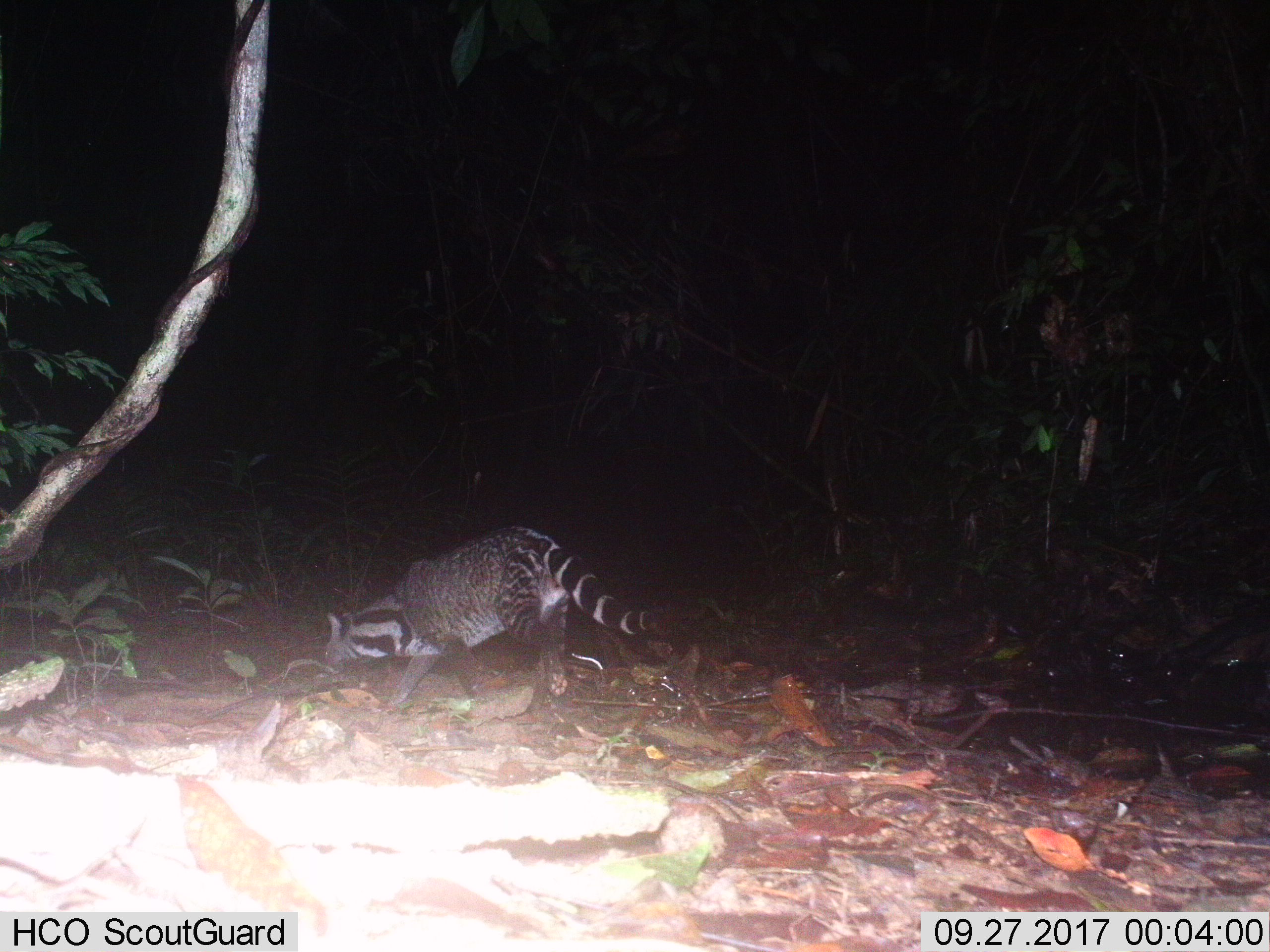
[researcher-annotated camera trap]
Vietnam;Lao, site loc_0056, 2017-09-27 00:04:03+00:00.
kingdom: Animalia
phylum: Chordata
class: Mammalia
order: Carnivora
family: Viverridae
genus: Viverra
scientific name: Viverra zibetha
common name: large indian civet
Large indian civet (Viverra zibetha). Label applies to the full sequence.